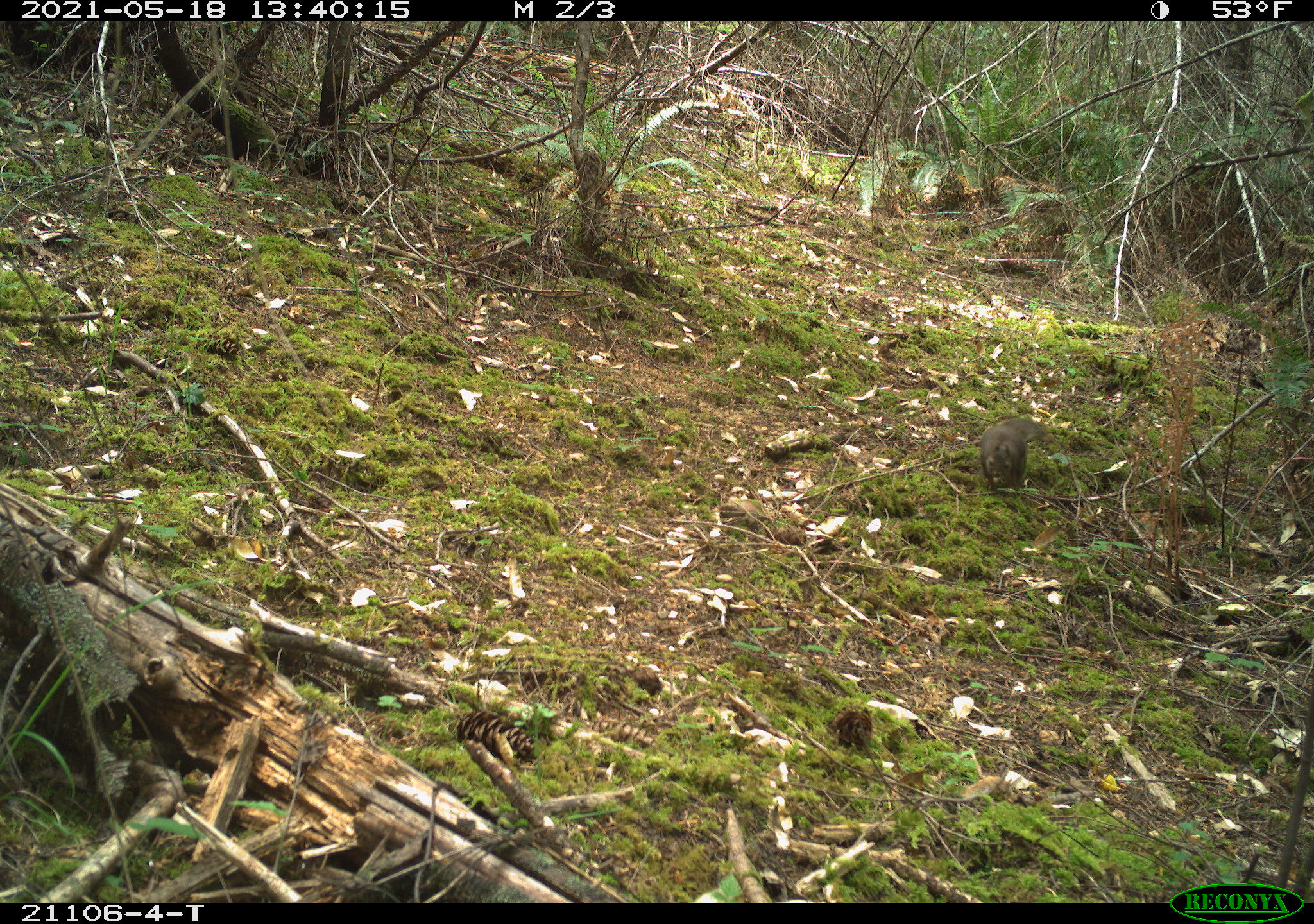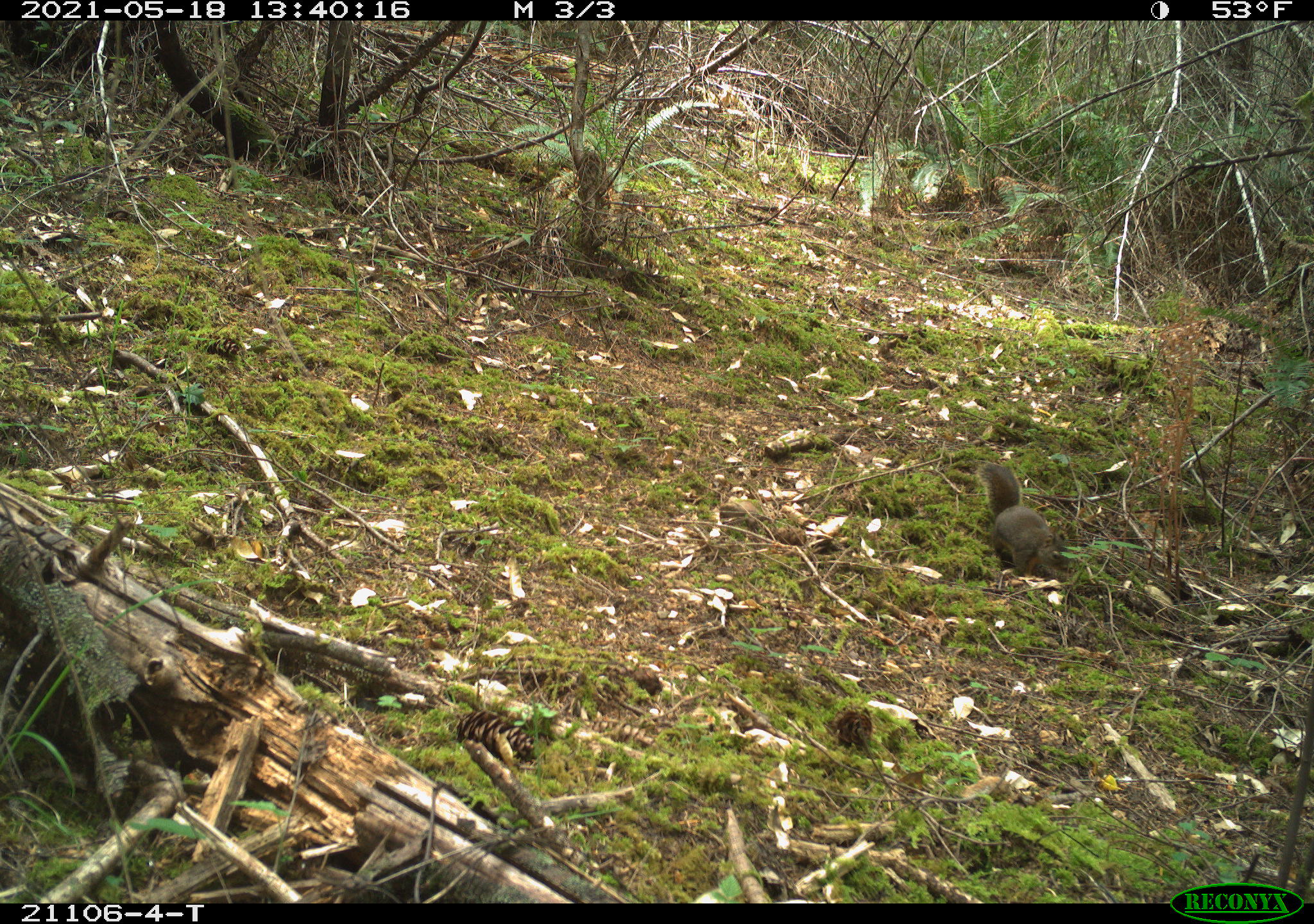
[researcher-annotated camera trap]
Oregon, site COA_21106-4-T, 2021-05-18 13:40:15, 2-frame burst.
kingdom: Animalia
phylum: Chordata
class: Mammalia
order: Rodentia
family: Sciuridae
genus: Tamiasciurus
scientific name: Tamiasciurus douglasii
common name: douglas squirrel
Douglas squirrel (Tamiasciurus douglasii).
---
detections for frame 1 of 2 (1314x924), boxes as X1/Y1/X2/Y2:
douglas squirrel: 956/393/1062/511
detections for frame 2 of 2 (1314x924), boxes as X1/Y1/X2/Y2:
douglas squirrel: 953/442/1084/608